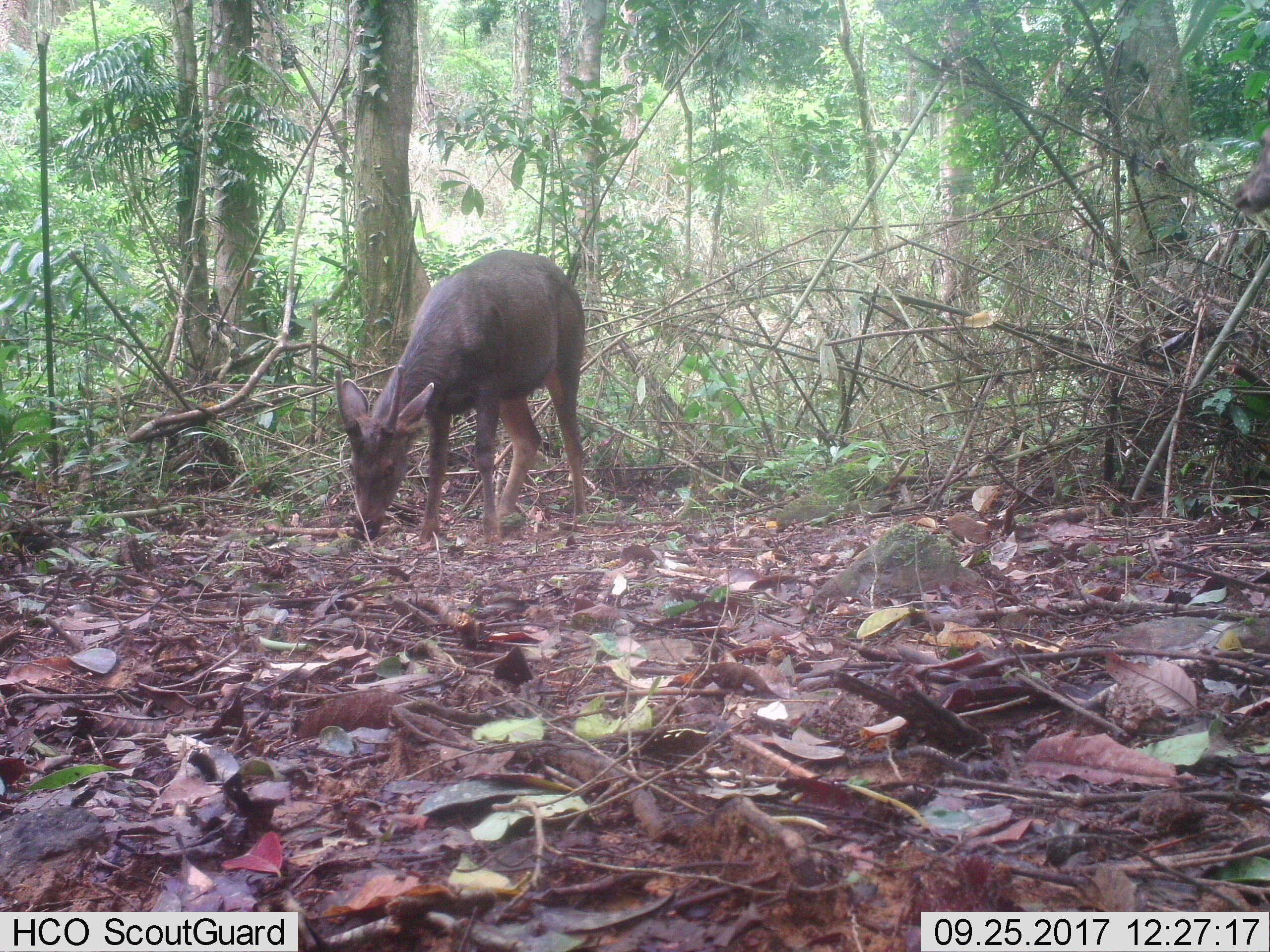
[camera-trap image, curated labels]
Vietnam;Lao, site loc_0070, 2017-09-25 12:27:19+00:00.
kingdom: Animalia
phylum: Chordata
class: Mammalia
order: Artiodactyla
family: Cervidae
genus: Rusa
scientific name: Rusa unicolor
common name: sambar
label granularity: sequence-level